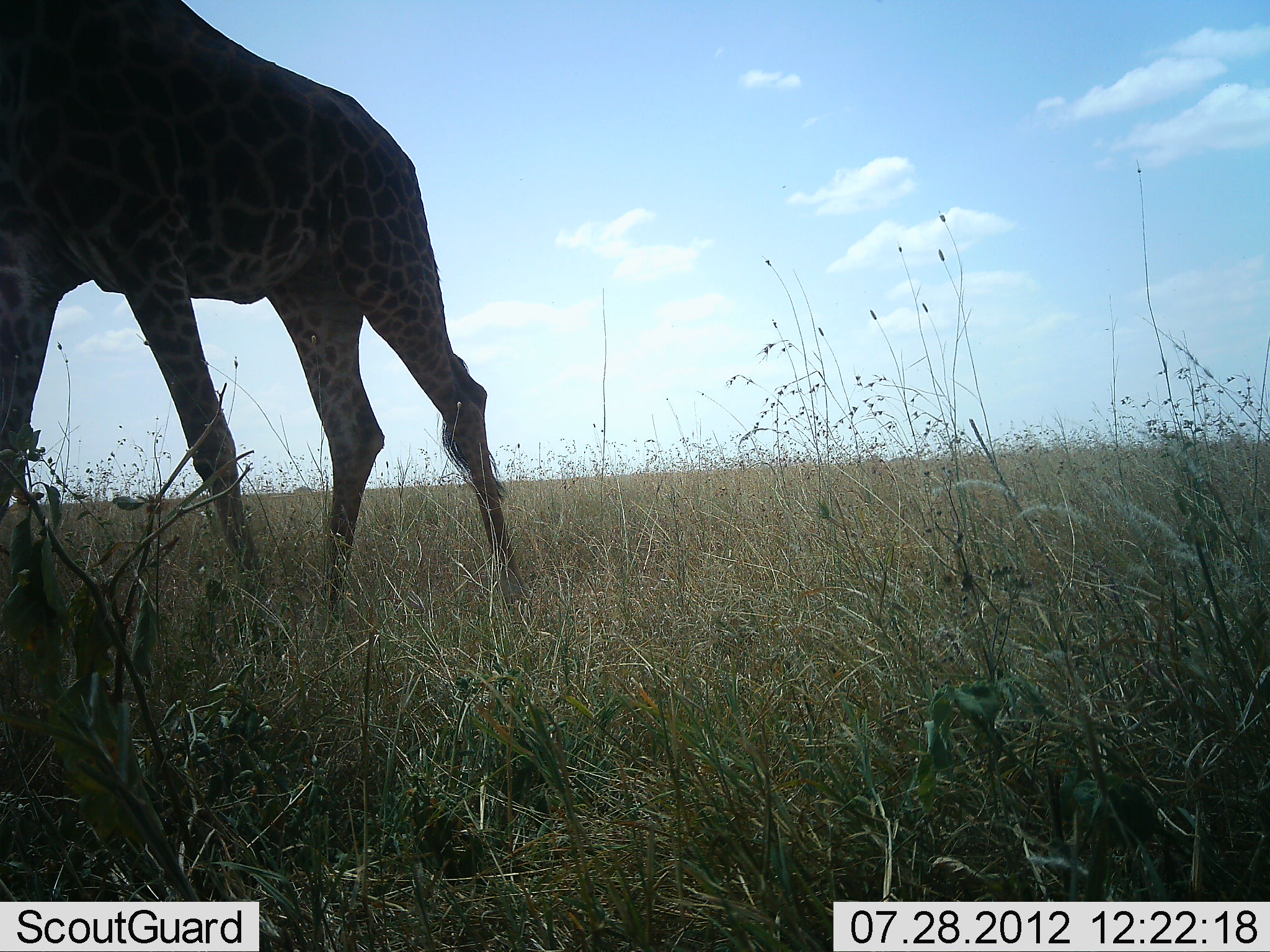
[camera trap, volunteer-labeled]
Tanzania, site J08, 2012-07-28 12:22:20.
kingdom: Animalia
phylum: Chordata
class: Mammalia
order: Artiodactyla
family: Giraffidae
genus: Giraffa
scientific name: Giraffa camelopardalis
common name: giraffe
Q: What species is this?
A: Giraffe (Giraffa camelopardalis).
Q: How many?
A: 1.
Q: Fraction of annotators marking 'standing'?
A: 40%.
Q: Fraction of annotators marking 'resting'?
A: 0%.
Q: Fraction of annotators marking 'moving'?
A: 60%.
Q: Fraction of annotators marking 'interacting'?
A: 0%.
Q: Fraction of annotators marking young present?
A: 0%.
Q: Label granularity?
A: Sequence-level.